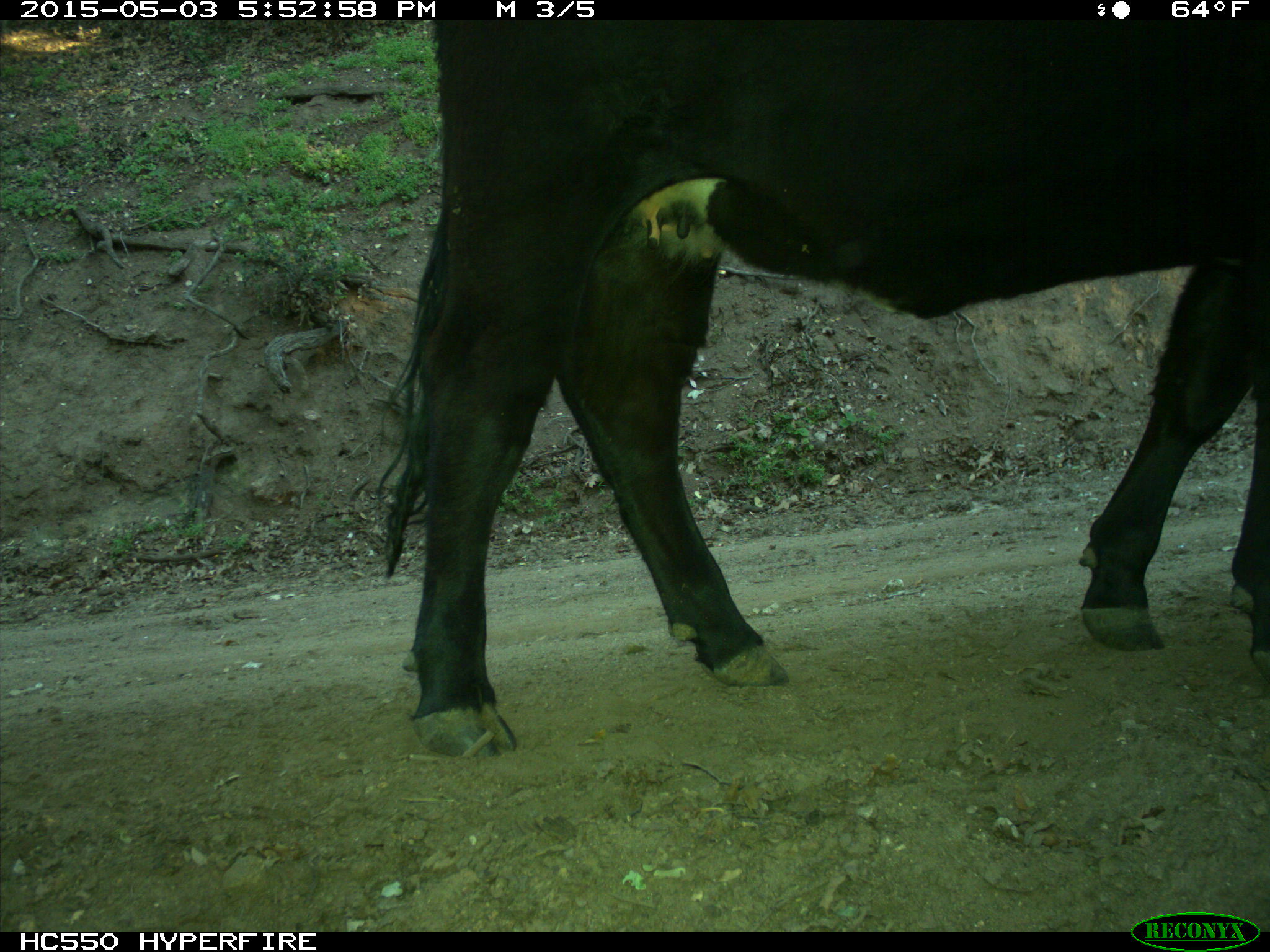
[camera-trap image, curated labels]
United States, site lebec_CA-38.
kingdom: Animalia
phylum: Chordata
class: Mammalia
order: Artiodactyla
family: Bovidae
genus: Bos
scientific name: Bos taurus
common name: domestic cow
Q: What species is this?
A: Bos taurus (domestic cow).